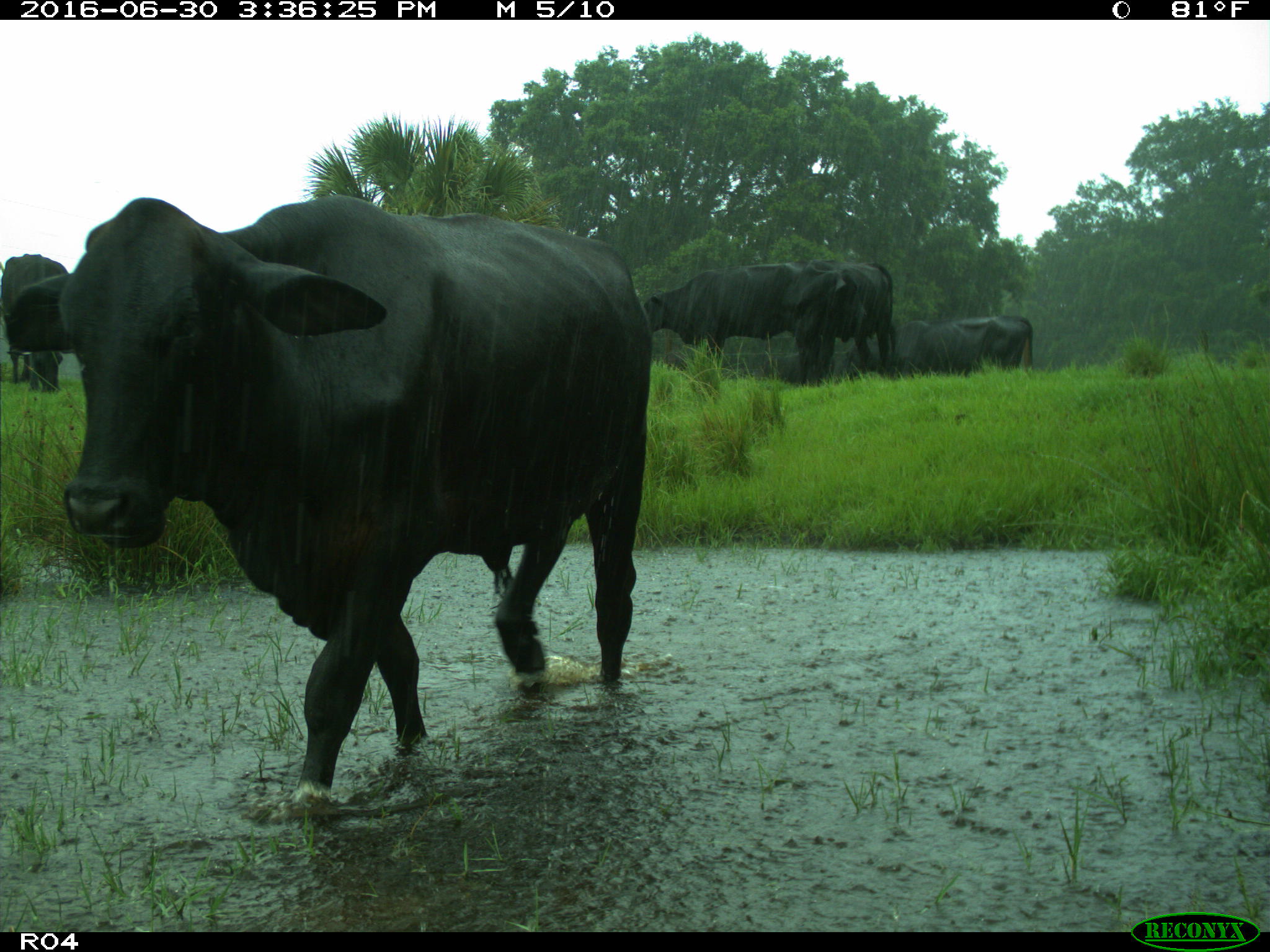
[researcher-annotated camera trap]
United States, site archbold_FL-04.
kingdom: Animalia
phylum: Chordata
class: Mammalia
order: Artiodactyla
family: Bovidae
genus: Bos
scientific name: Bos taurus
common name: domestic cow